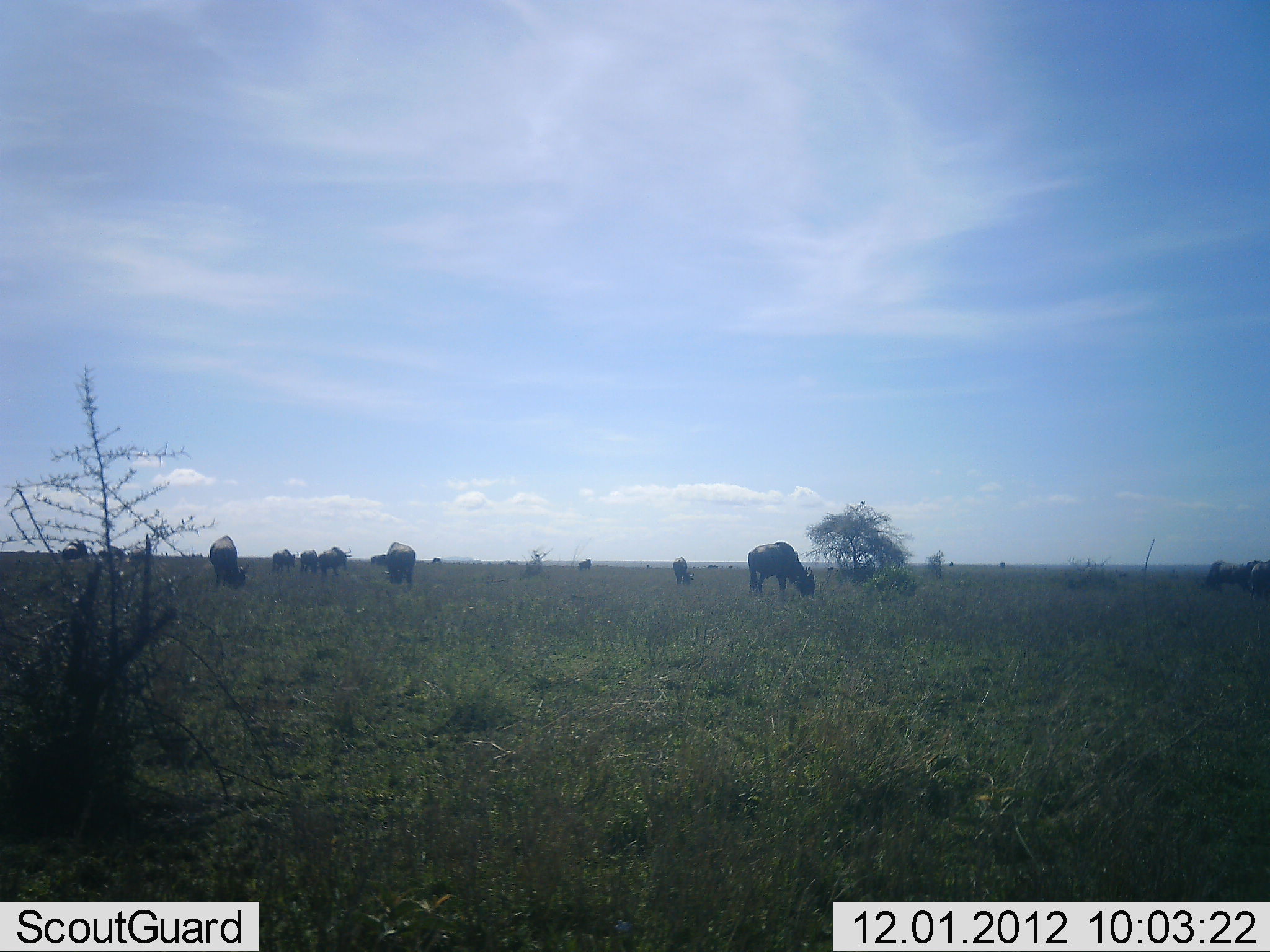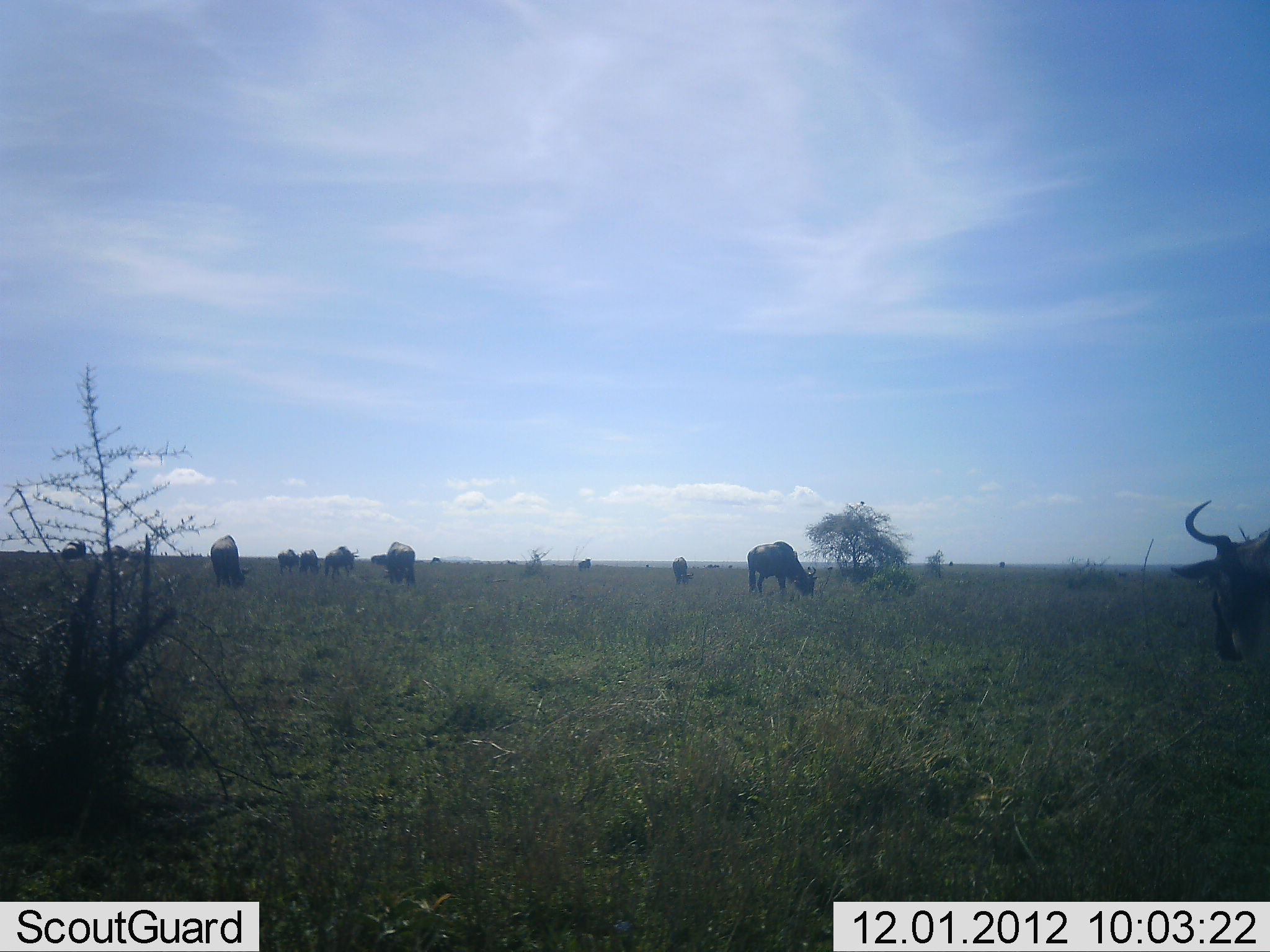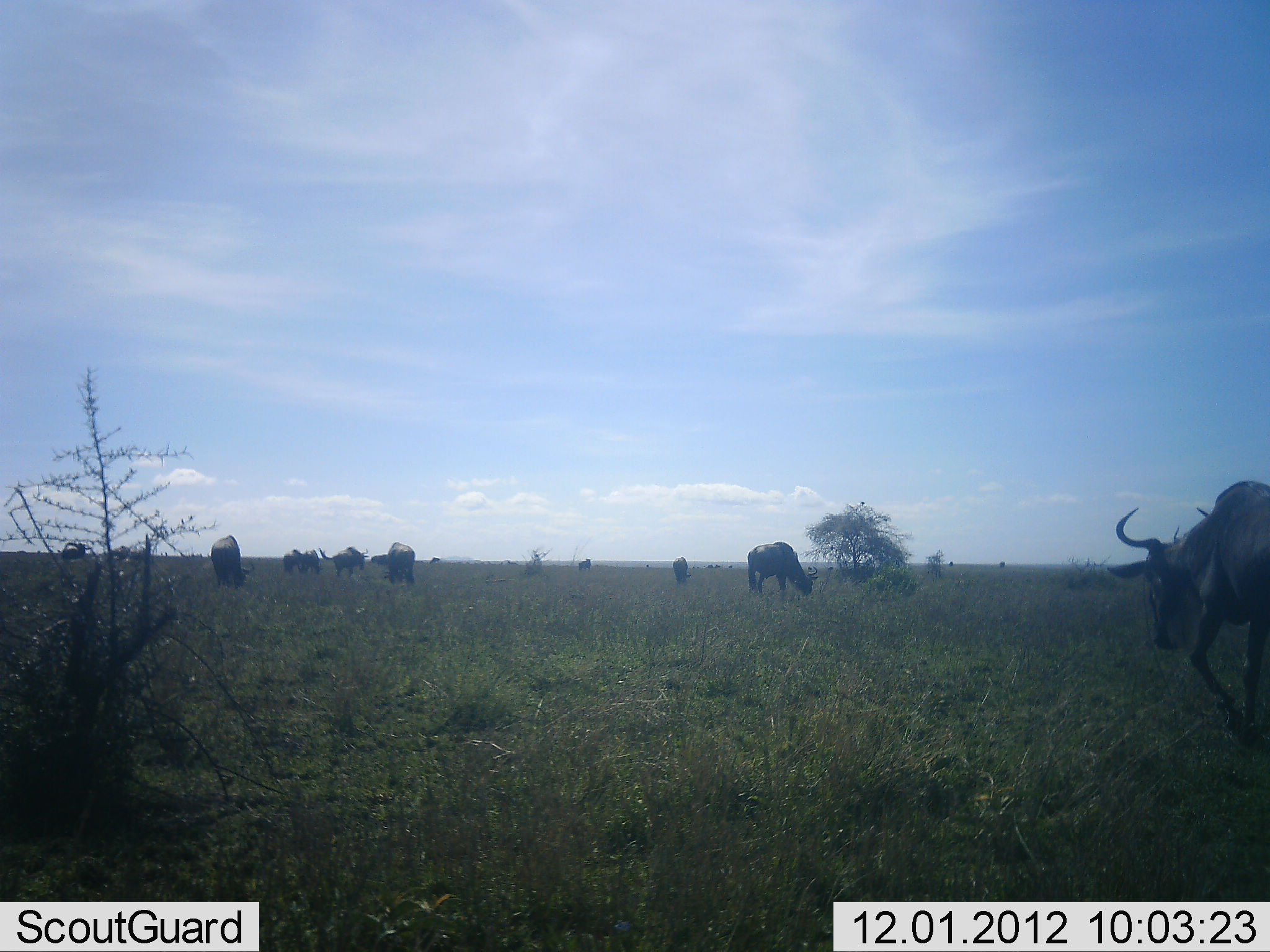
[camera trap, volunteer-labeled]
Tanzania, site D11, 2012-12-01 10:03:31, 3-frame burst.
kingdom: Animalia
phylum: Chordata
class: Mammalia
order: Artiodactyla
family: Bovidae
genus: Connochaetes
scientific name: Connochaetes taurinus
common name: blue wildebeest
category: wildebeest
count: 11-50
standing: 30%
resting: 0%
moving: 70%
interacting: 0%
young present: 0%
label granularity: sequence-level